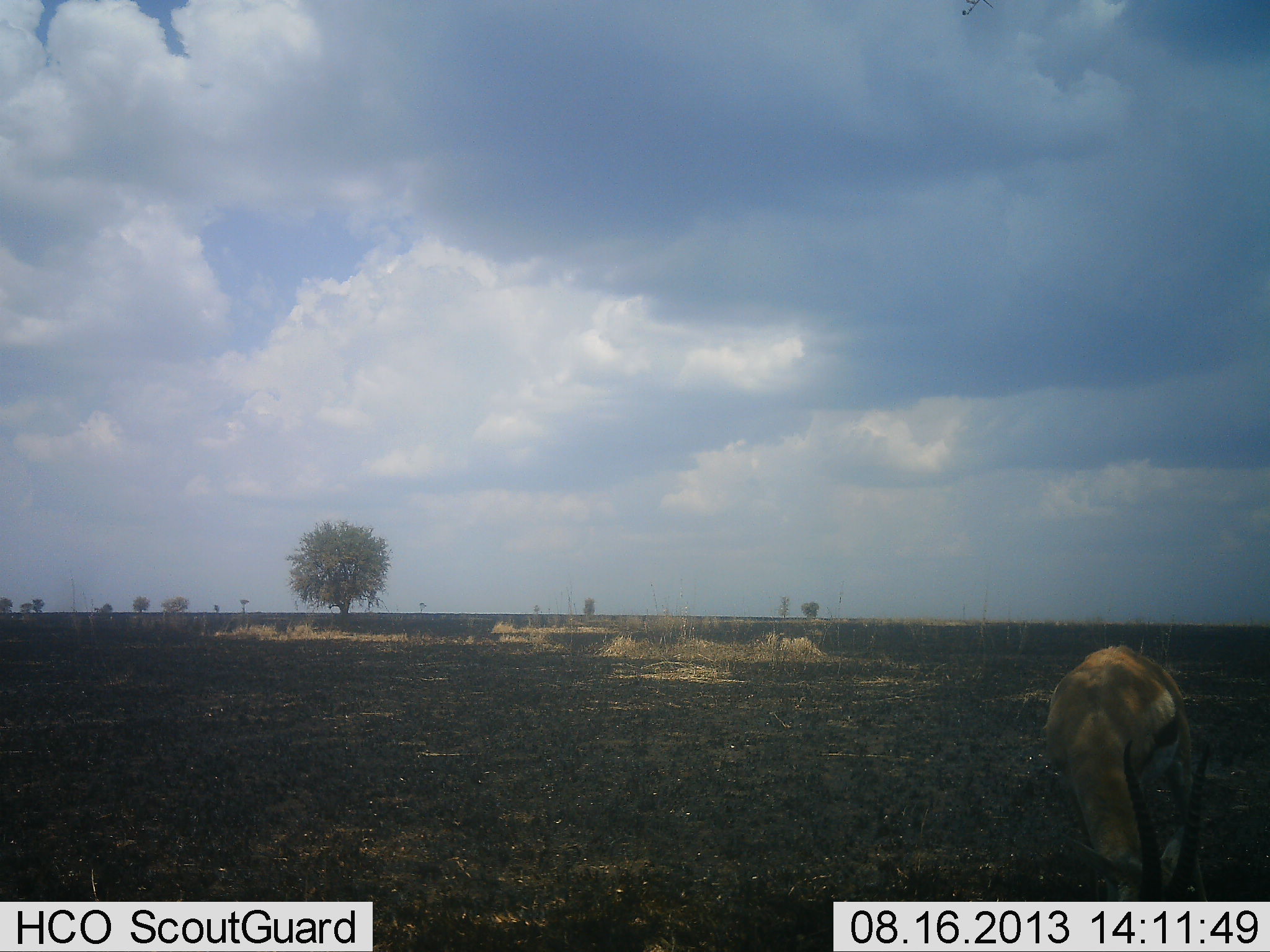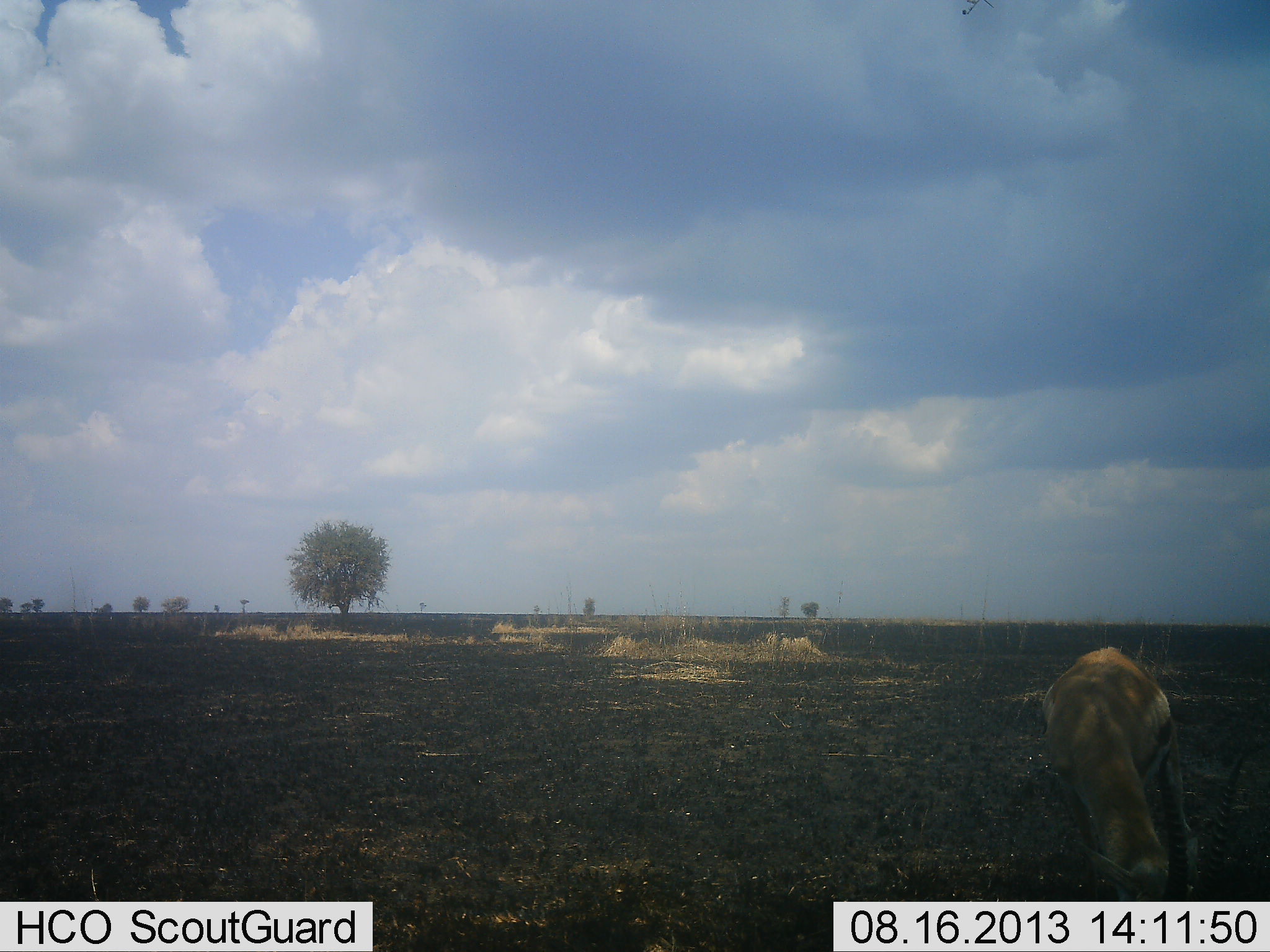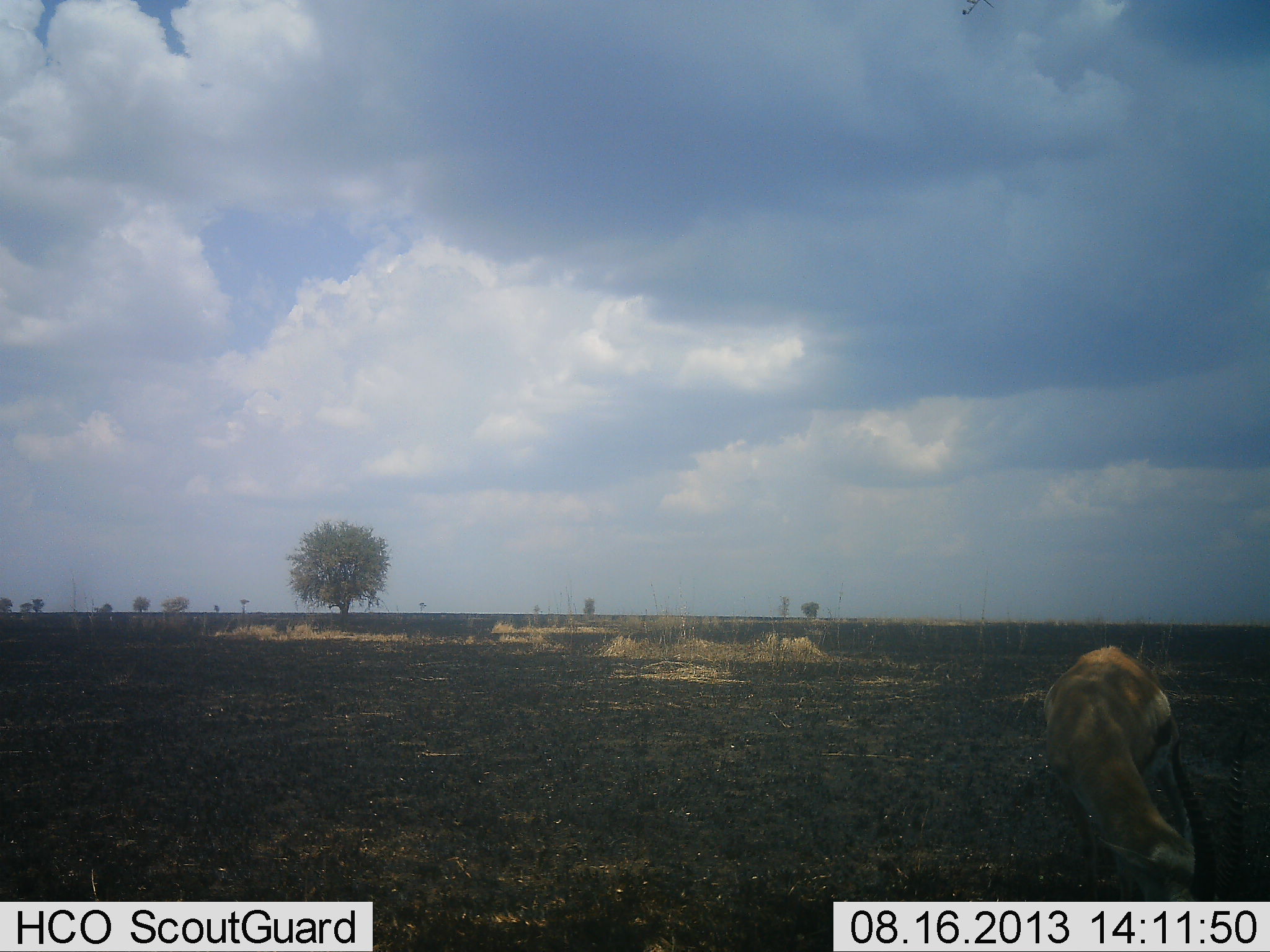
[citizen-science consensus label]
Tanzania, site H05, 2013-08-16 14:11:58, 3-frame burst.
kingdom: Animalia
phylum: Chordata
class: Mammalia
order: Artiodactyla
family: Bovidae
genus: Eudorcas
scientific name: Eudorcas thomsonii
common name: thomson's gazelle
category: gazellethomsons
Gazellethomsons (thomson's gazelle) (Eudorcas thomsonii), count 1. Behavior (volunteer vote fractions): standing 20%, resting 0%, moving 0%, interacting 0%. Young present (vote fraction): 0%. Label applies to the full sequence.